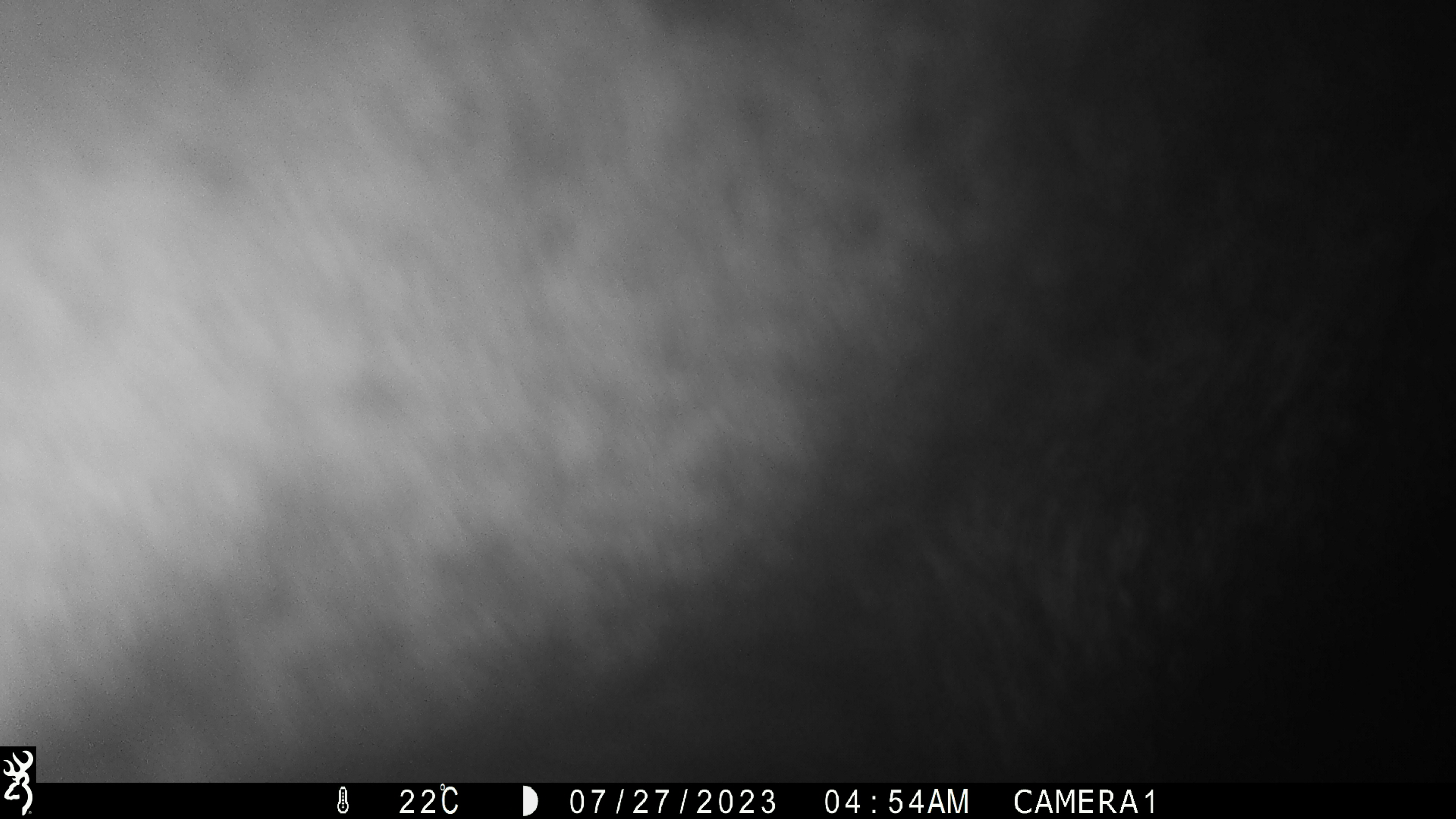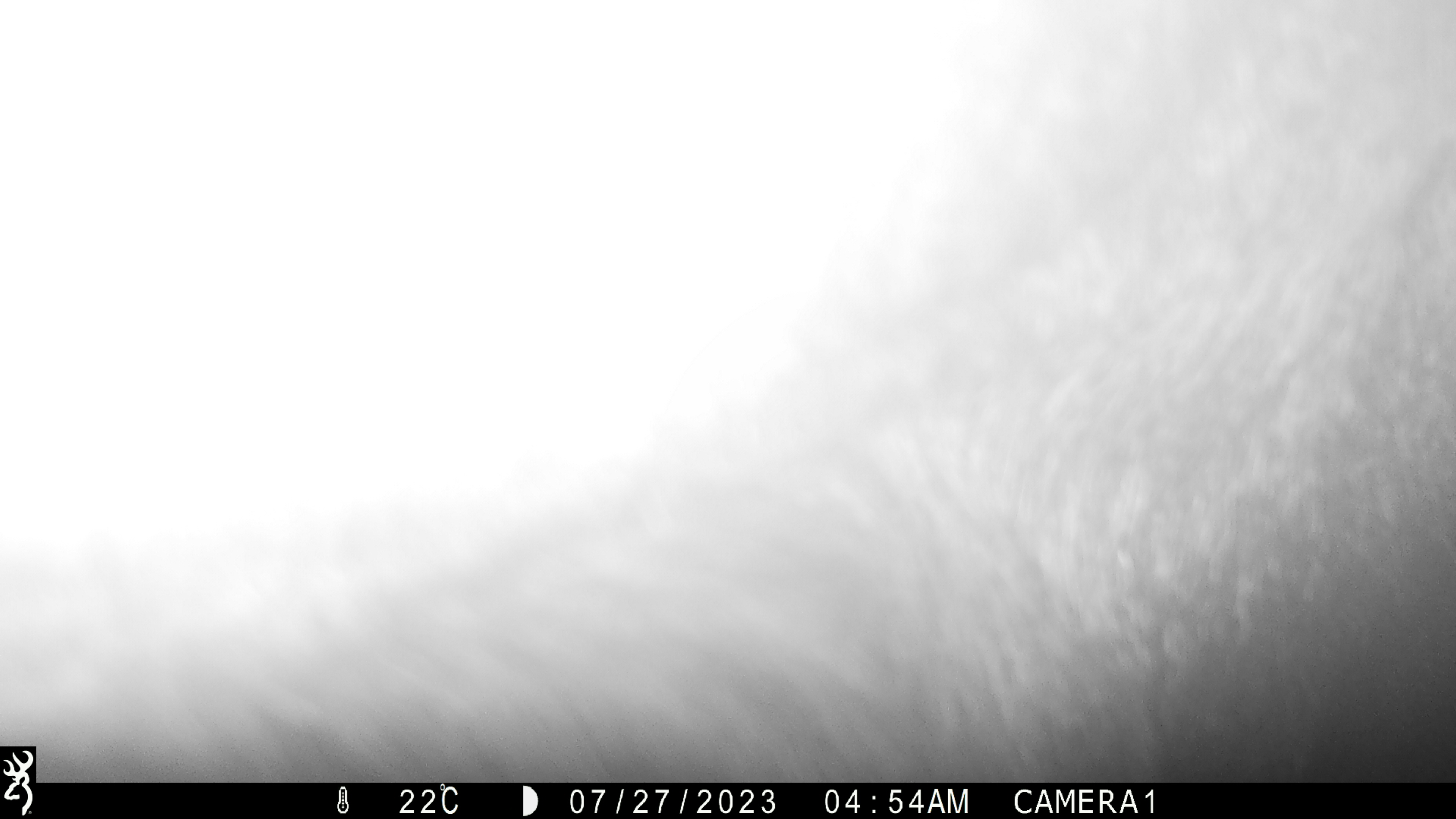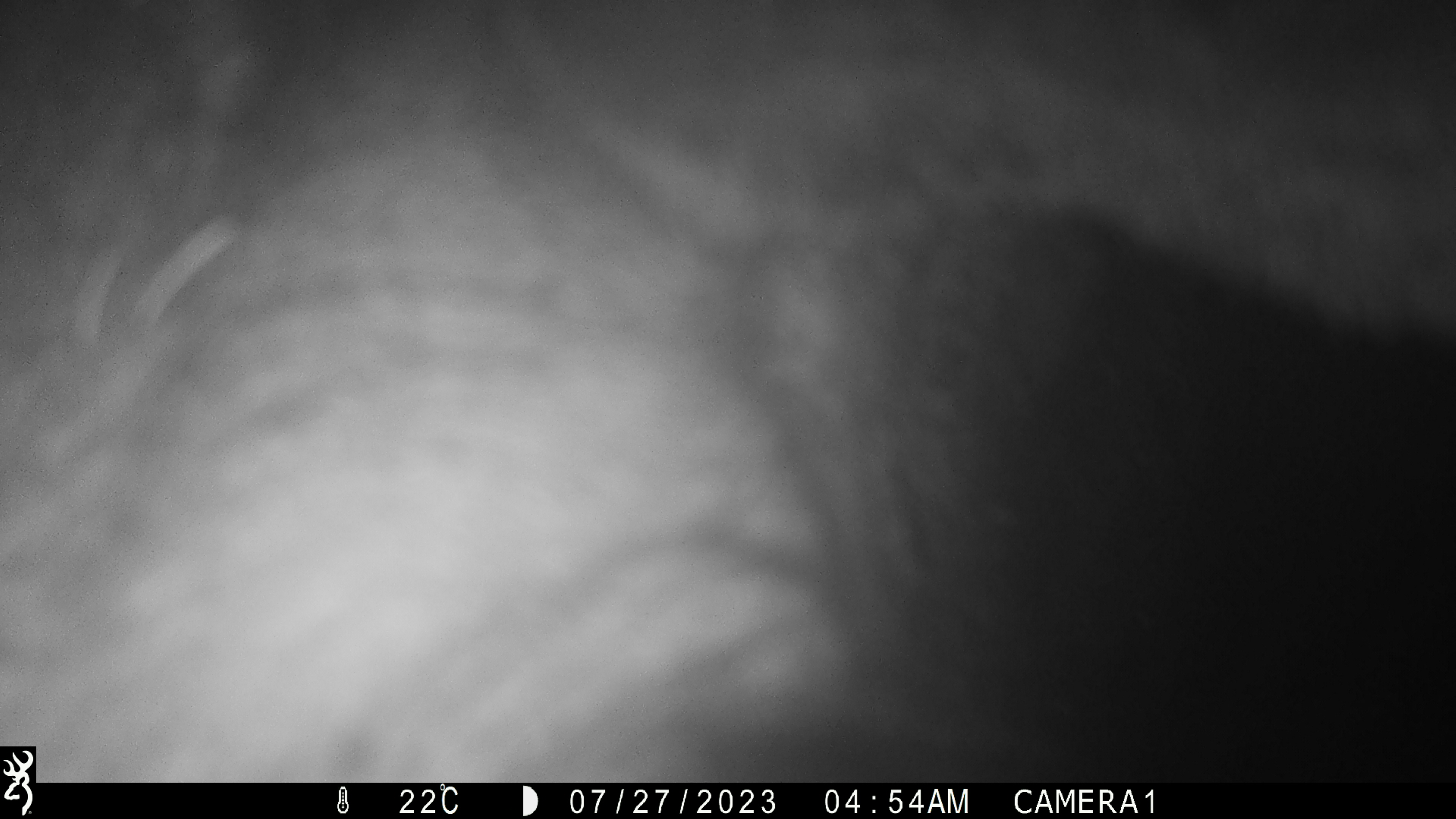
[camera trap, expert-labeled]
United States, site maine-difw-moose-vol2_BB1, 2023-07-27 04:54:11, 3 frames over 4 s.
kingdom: Animalia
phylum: Chordata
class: Mammalia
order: Artiodactyla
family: Cervidae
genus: Alces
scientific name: Alces alces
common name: moose